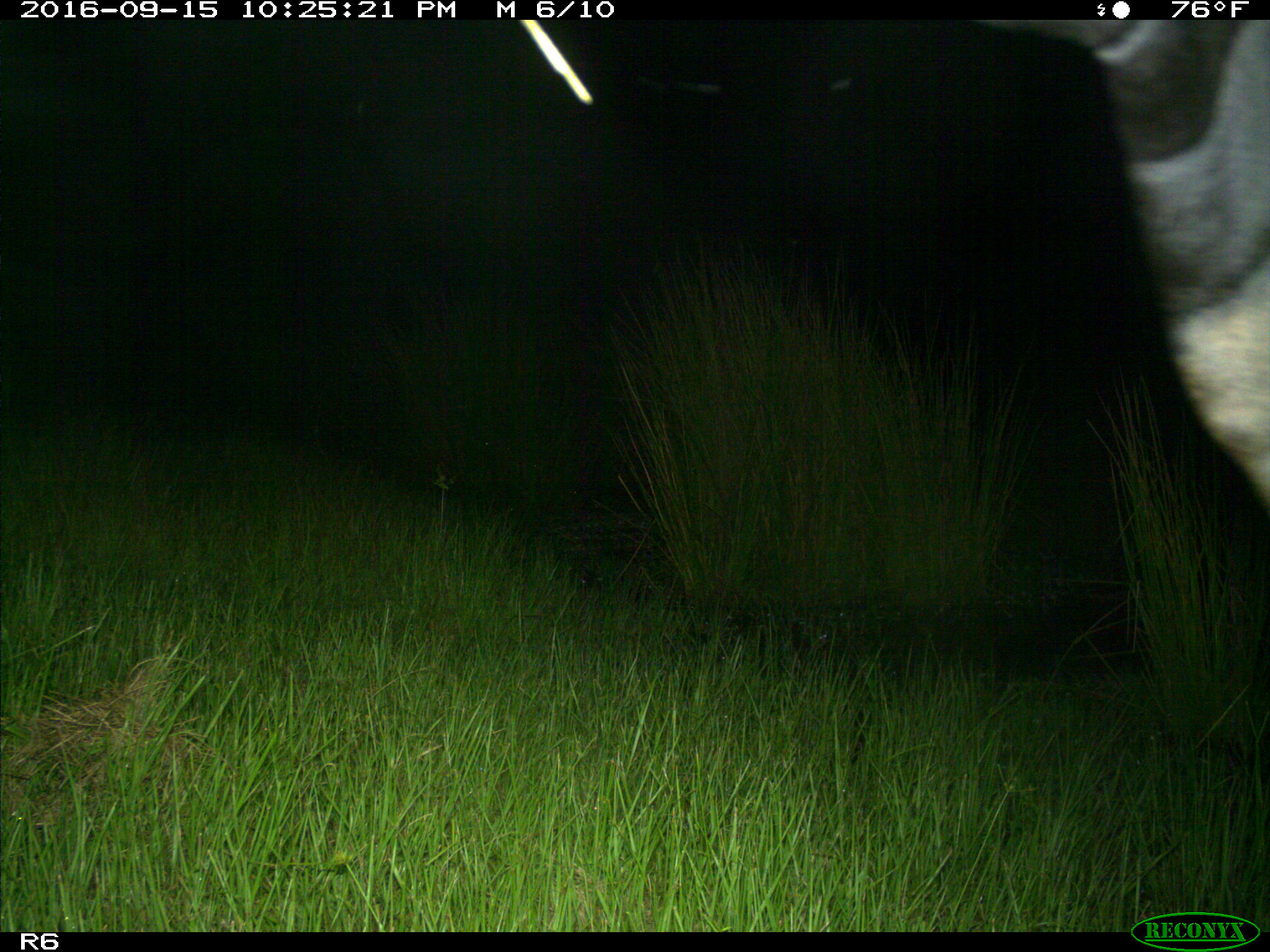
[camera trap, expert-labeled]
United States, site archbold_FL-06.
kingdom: Animalia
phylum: Chordata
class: Mammalia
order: Artiodactyla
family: Bovidae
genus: Bos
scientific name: Bos taurus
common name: domestic cow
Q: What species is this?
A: Bos taurus (domestic cow).